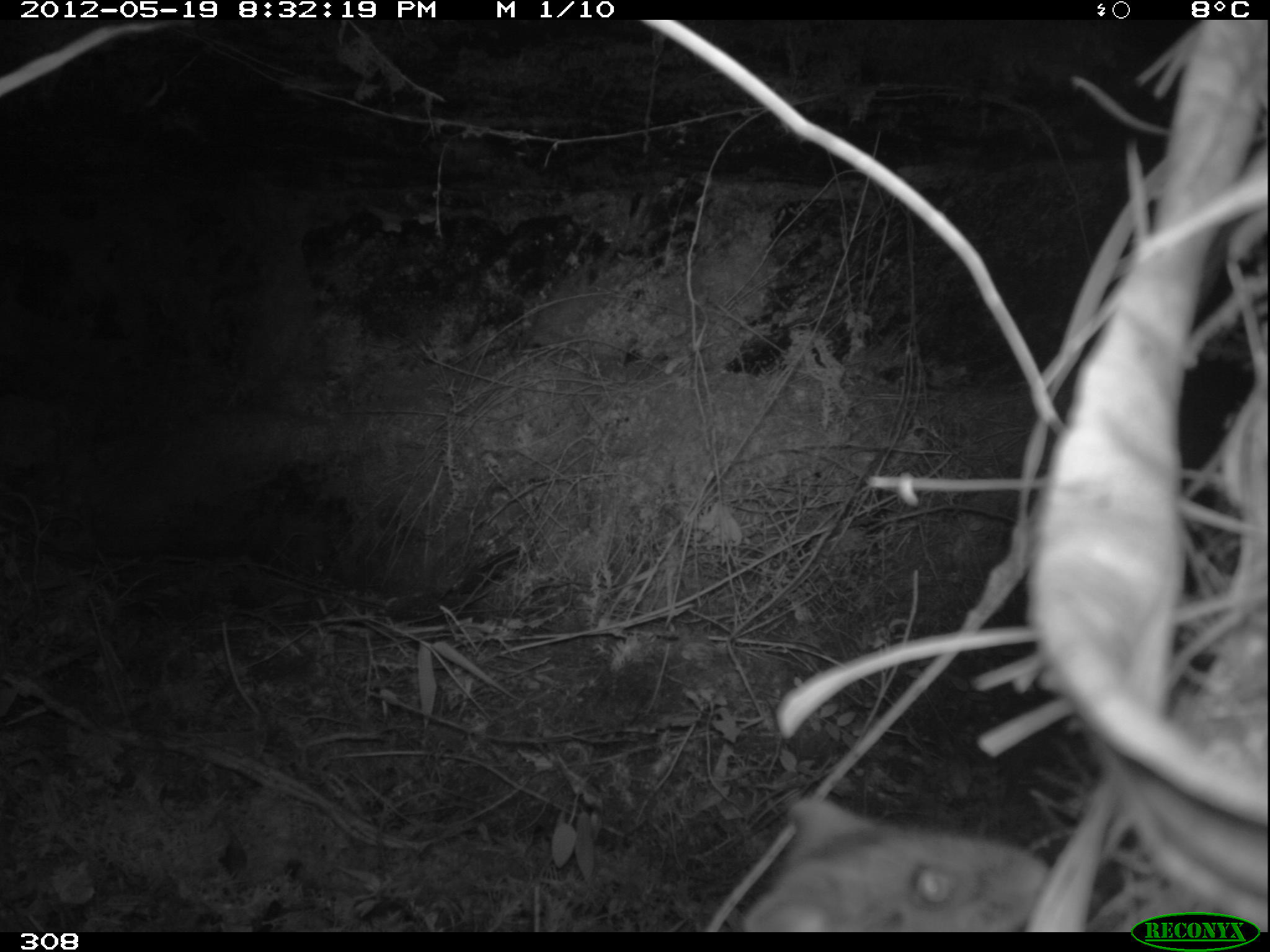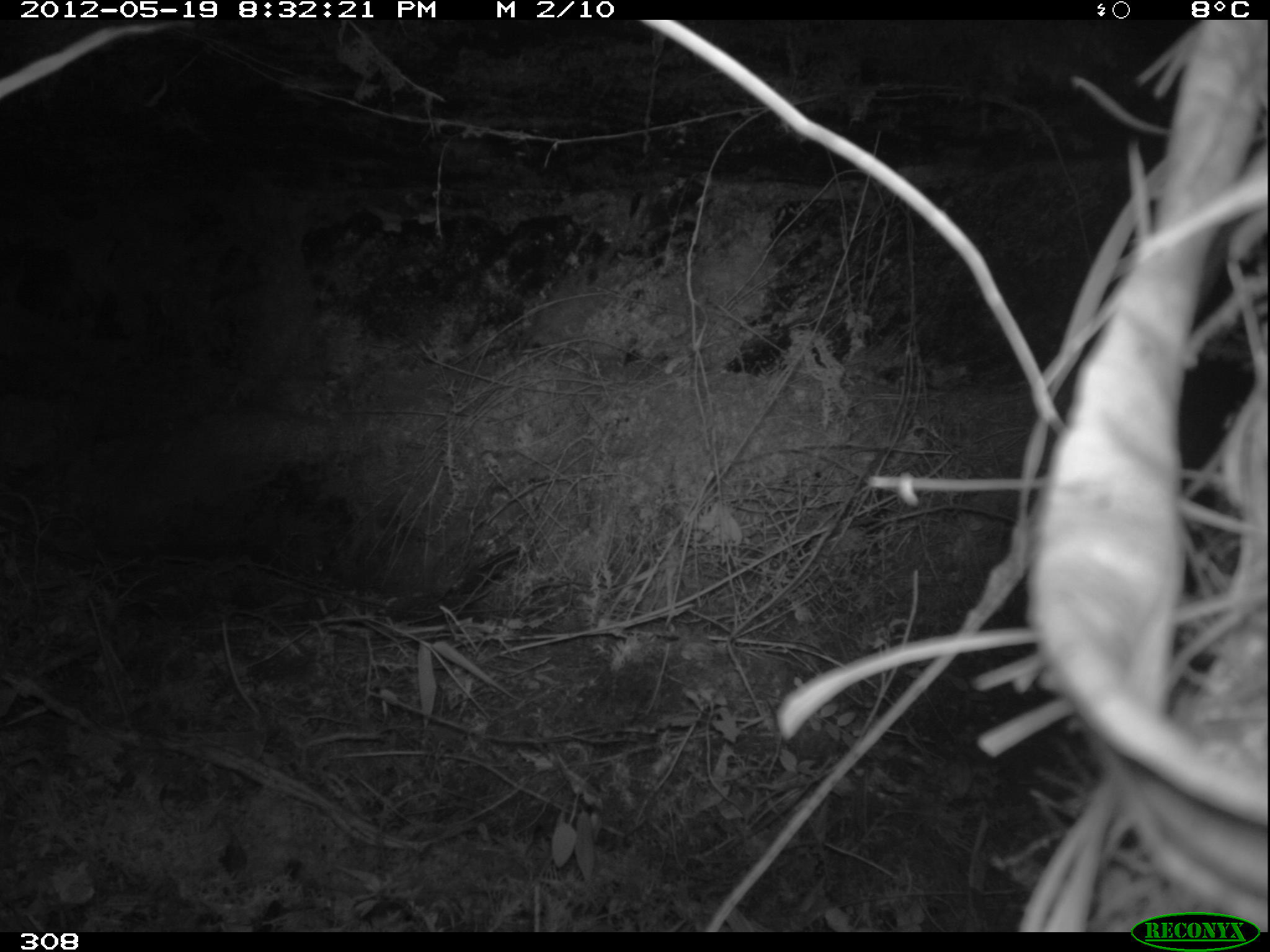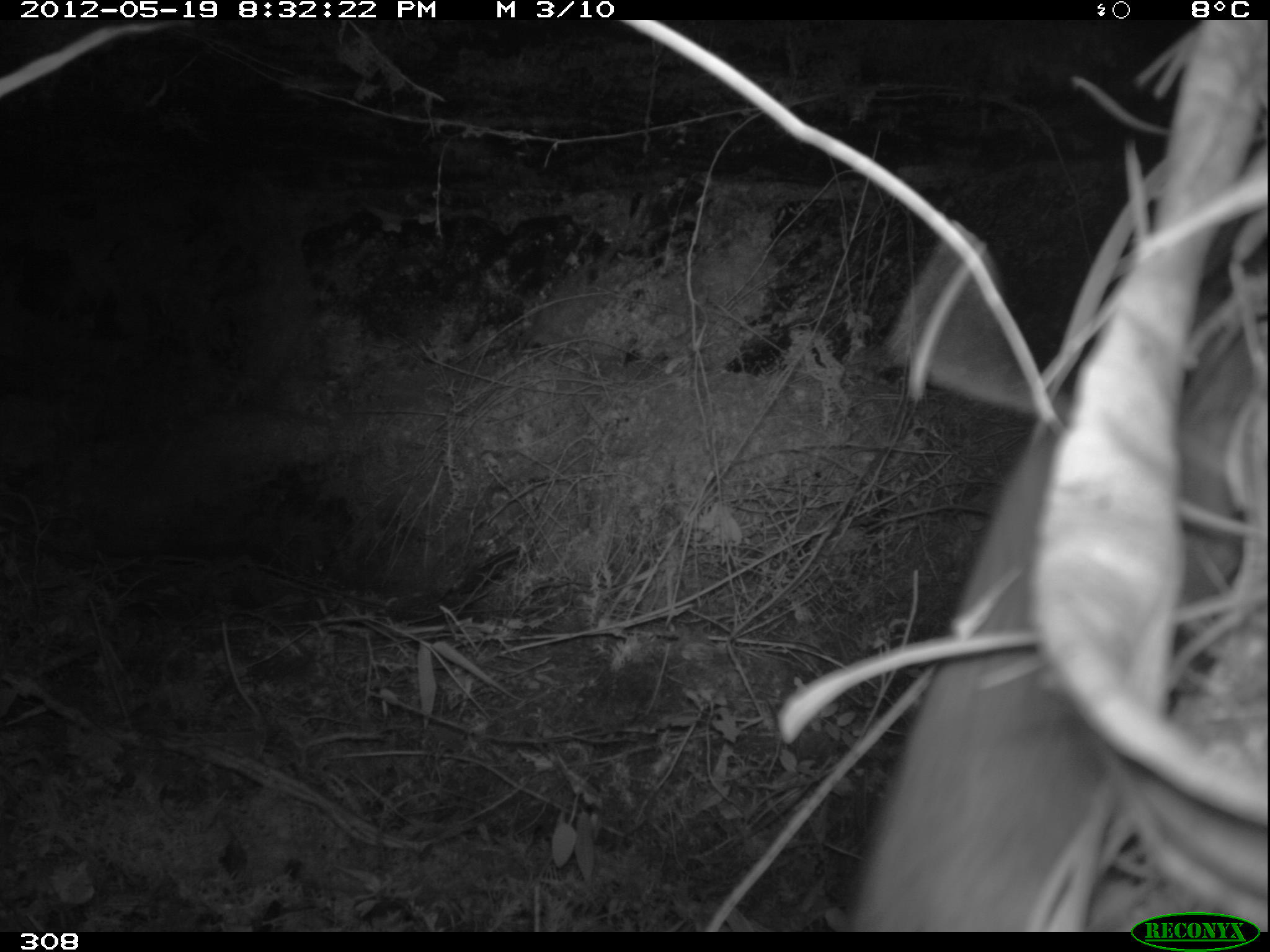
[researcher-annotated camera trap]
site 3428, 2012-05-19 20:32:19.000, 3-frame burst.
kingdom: Animalia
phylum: Chordata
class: Mammalia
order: Rodentia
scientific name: Rodentia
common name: rodents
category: unknown rodent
Unknown rodent (rodents) (Rodentia).